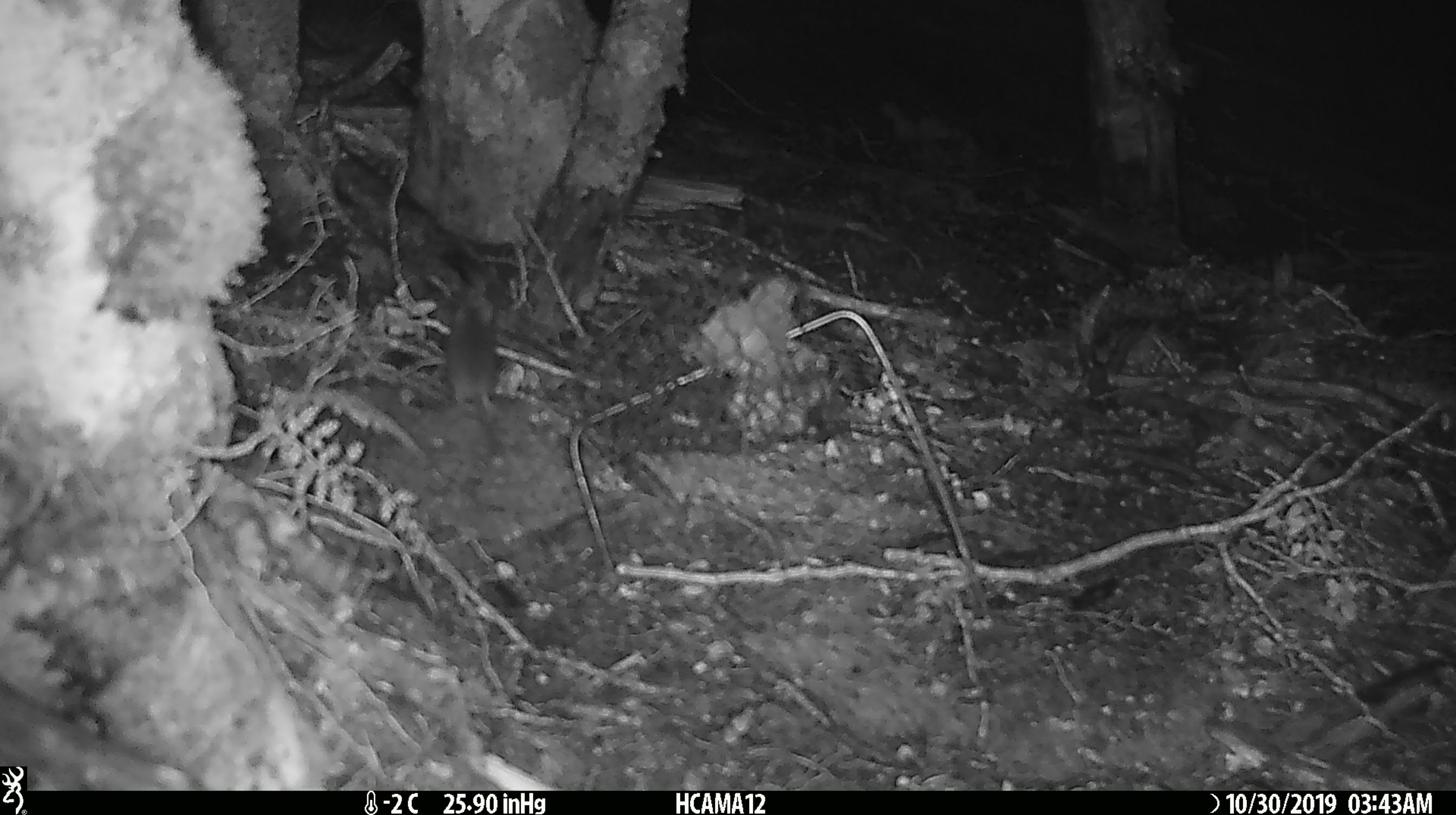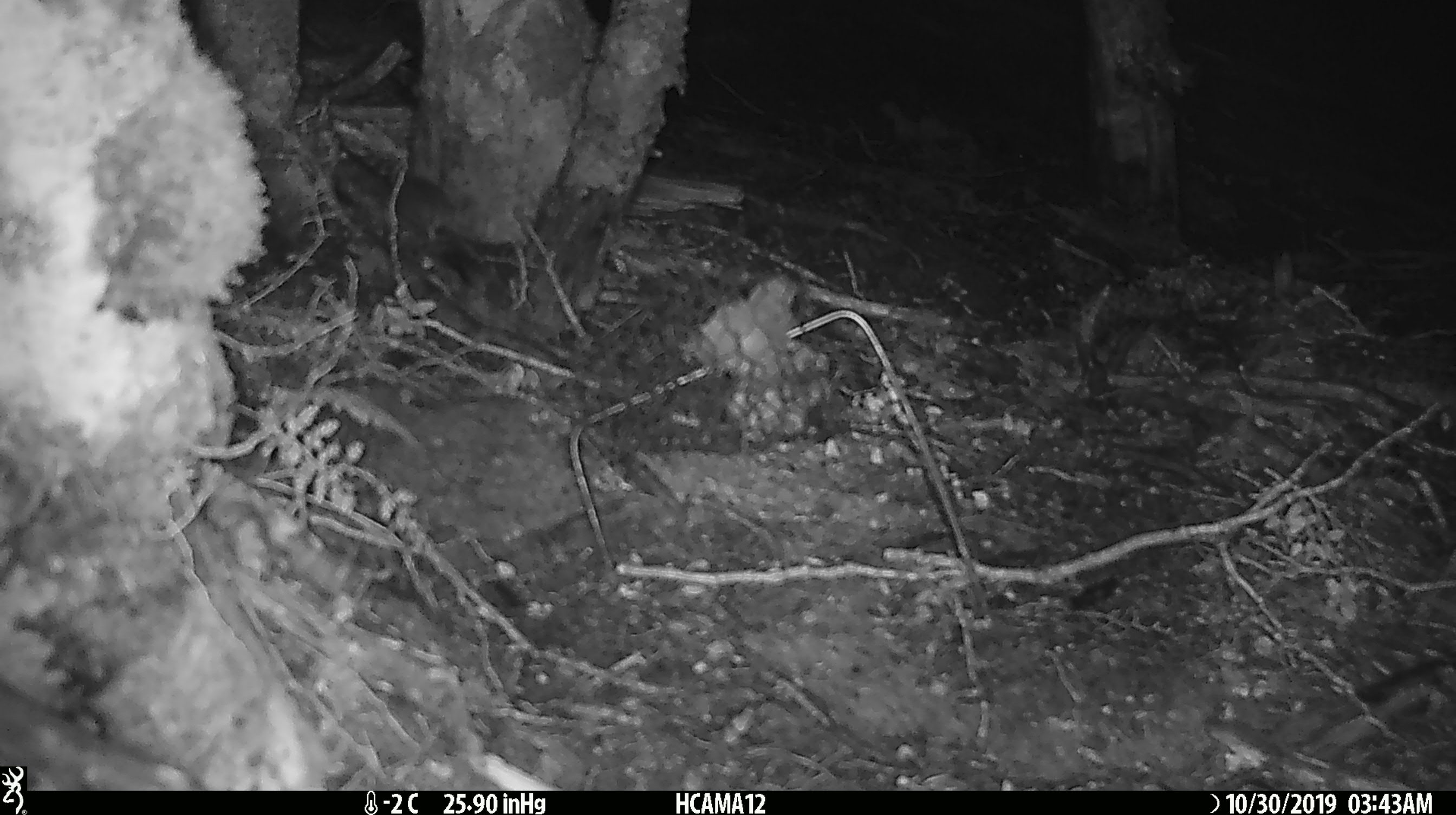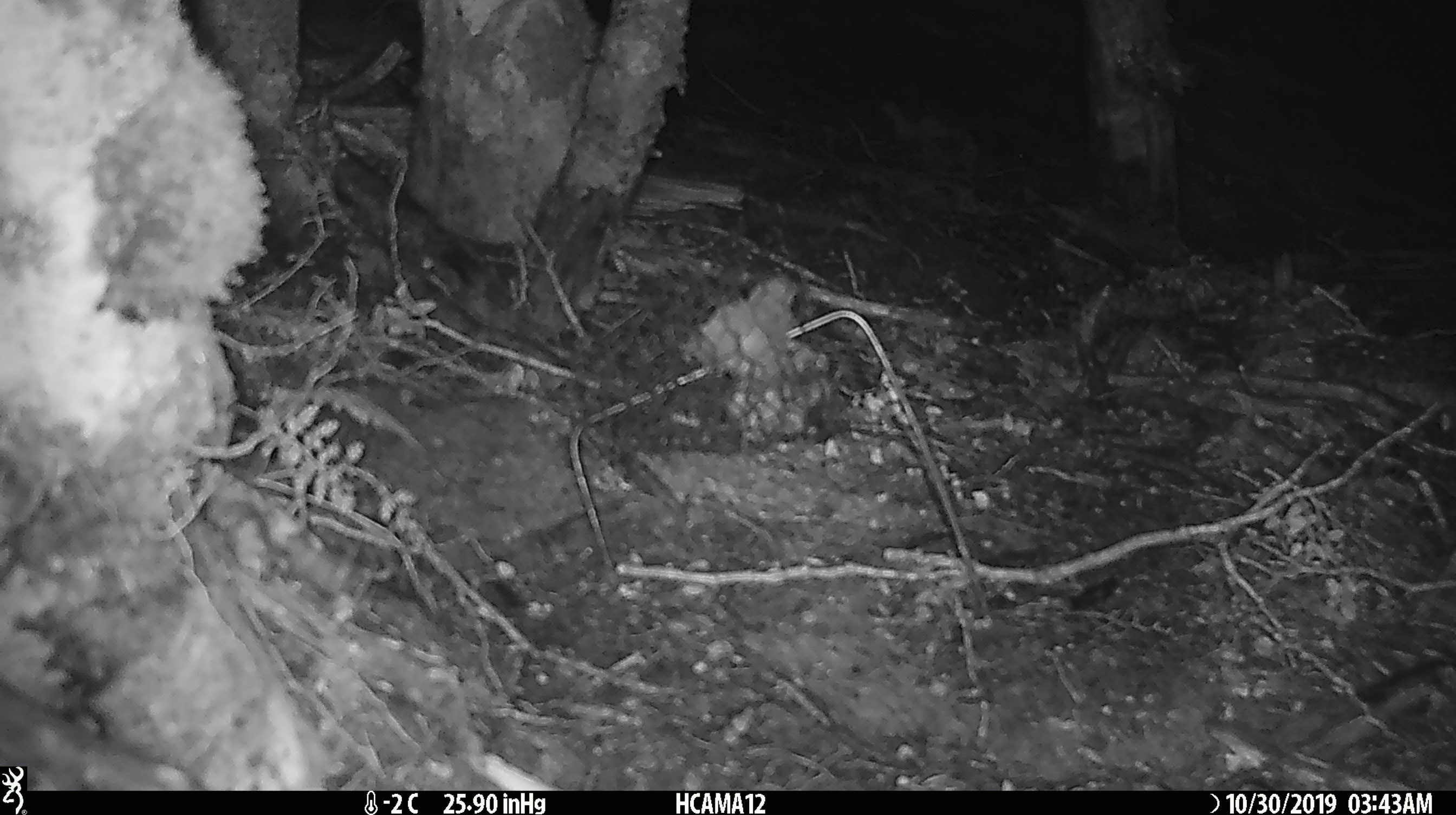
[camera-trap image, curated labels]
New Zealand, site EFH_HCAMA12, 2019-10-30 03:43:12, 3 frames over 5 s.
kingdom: Animalia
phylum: Chordata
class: Mammalia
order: Rodentia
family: Muridae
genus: Mus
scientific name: Mus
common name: mouse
Mouse (Mus).